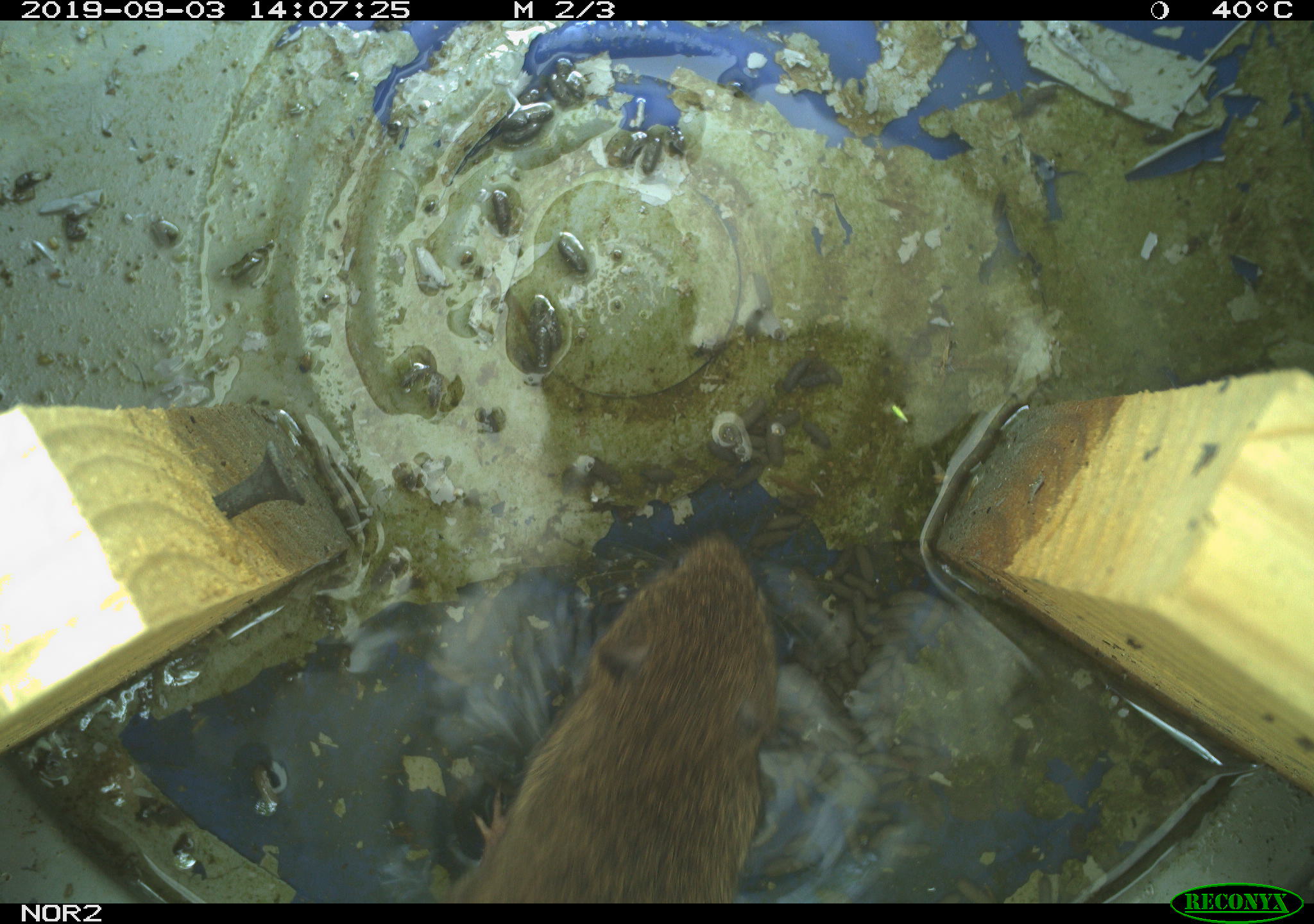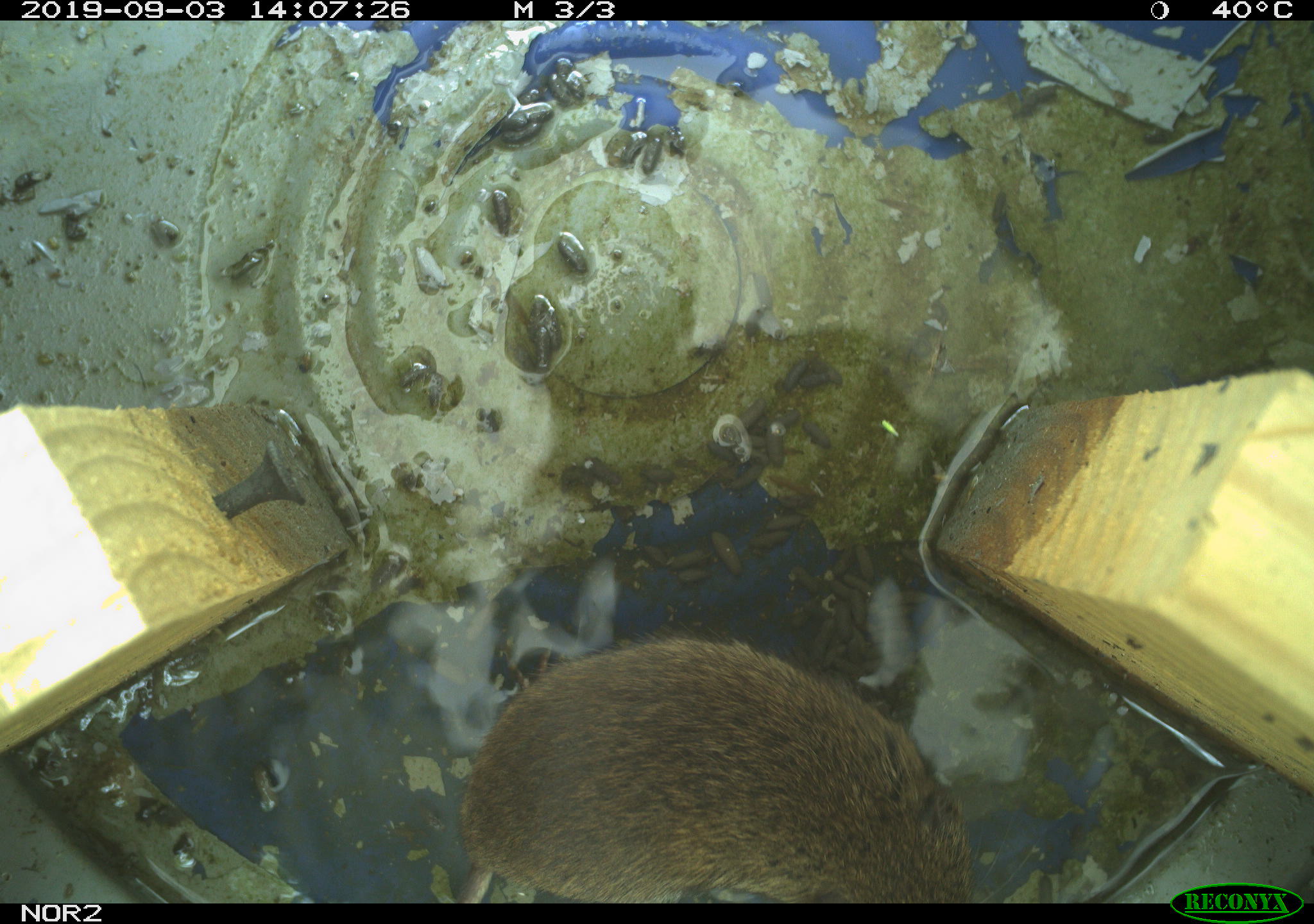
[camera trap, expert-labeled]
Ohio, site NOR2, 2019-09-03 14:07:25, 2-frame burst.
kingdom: Animalia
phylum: Chordata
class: Mammalia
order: Rodentia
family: Cricetidae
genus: Microtus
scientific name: Microtus pennsylvanicus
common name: meadow vole